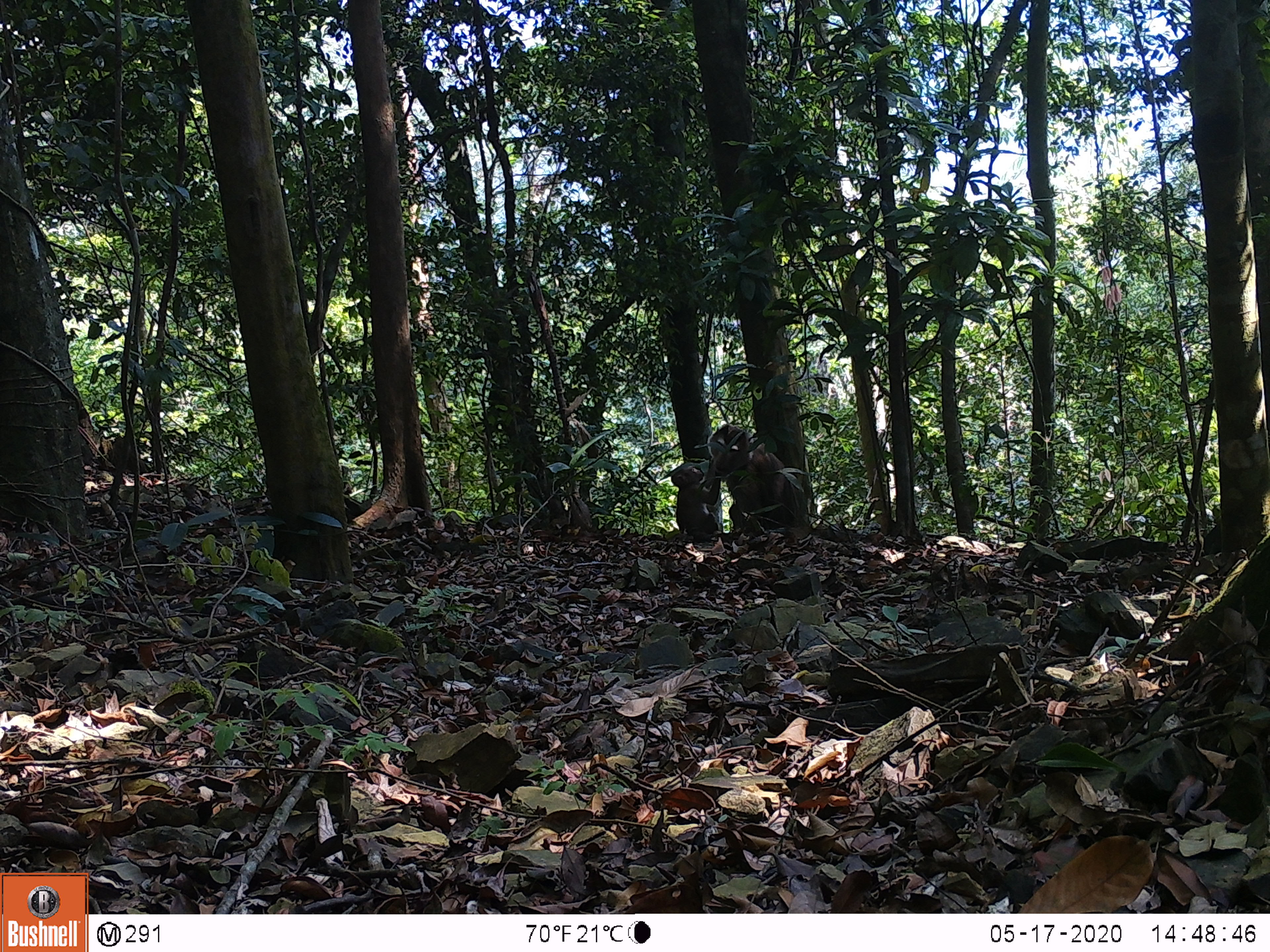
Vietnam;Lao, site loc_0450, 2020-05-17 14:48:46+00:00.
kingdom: Animalia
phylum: Chordata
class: Mammalia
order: Primates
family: Cercopithecidae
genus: Macaca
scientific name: Macaca nemestrina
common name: pig-tailed macaque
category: pig tailed macaque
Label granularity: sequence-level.